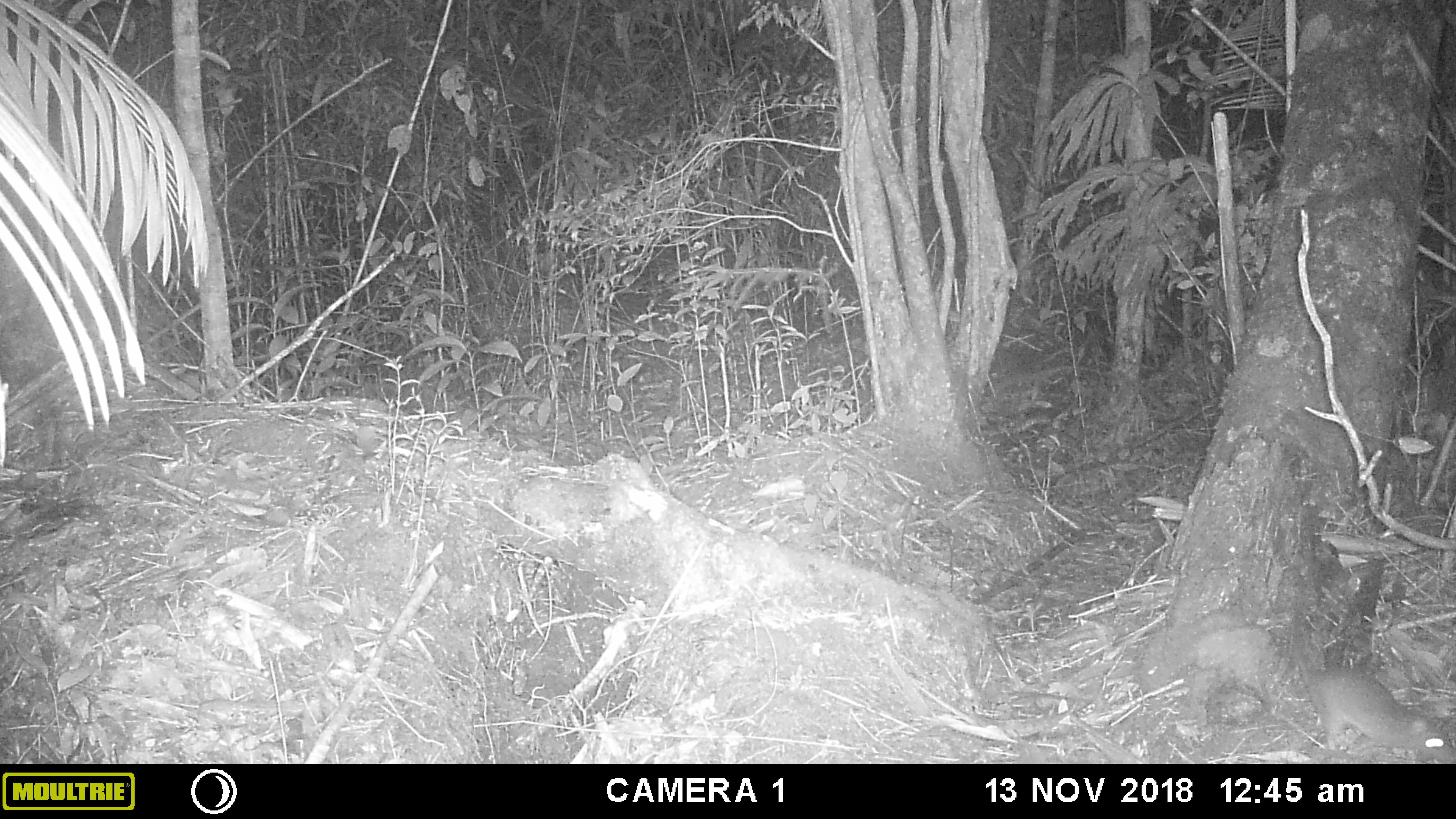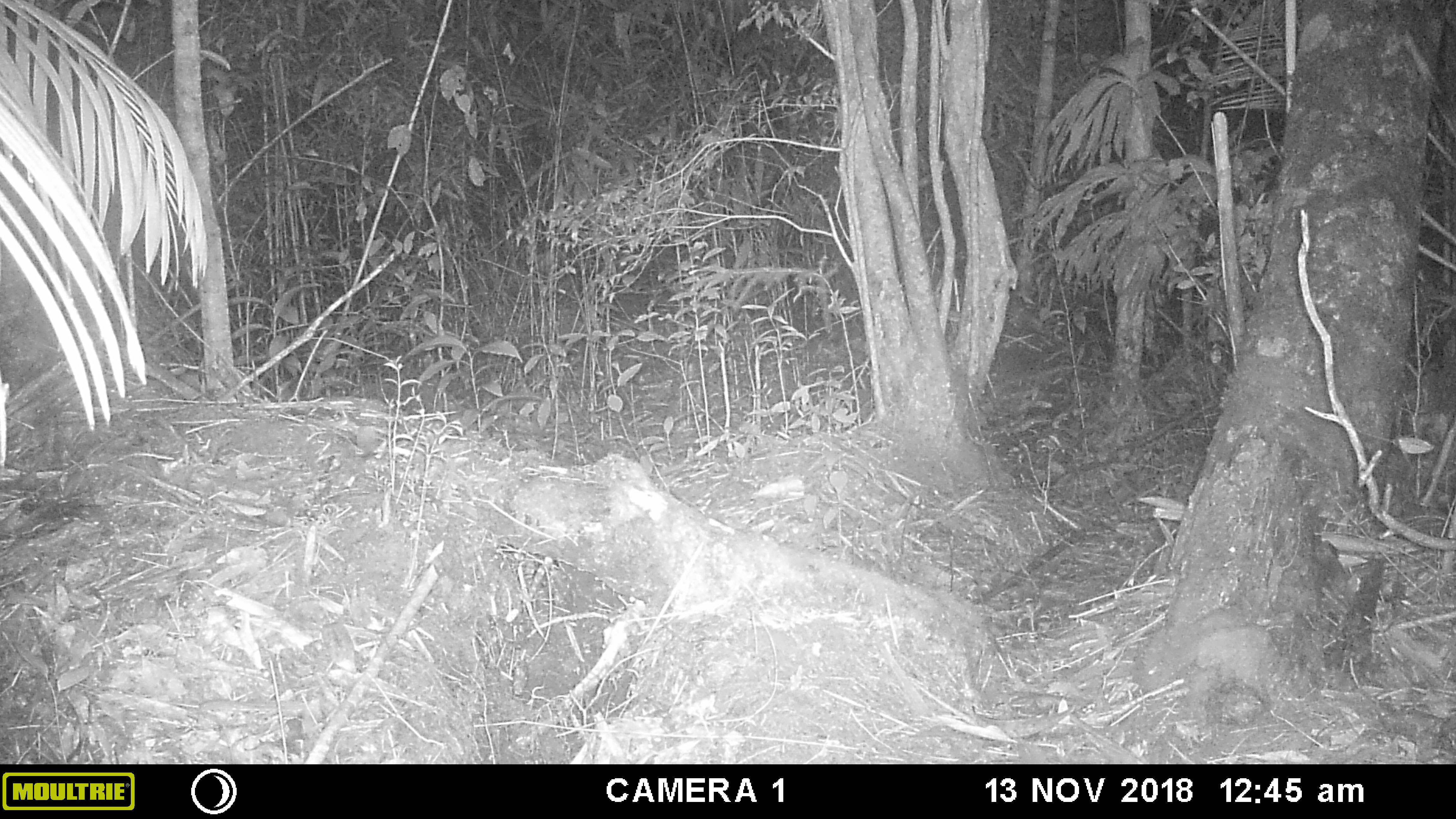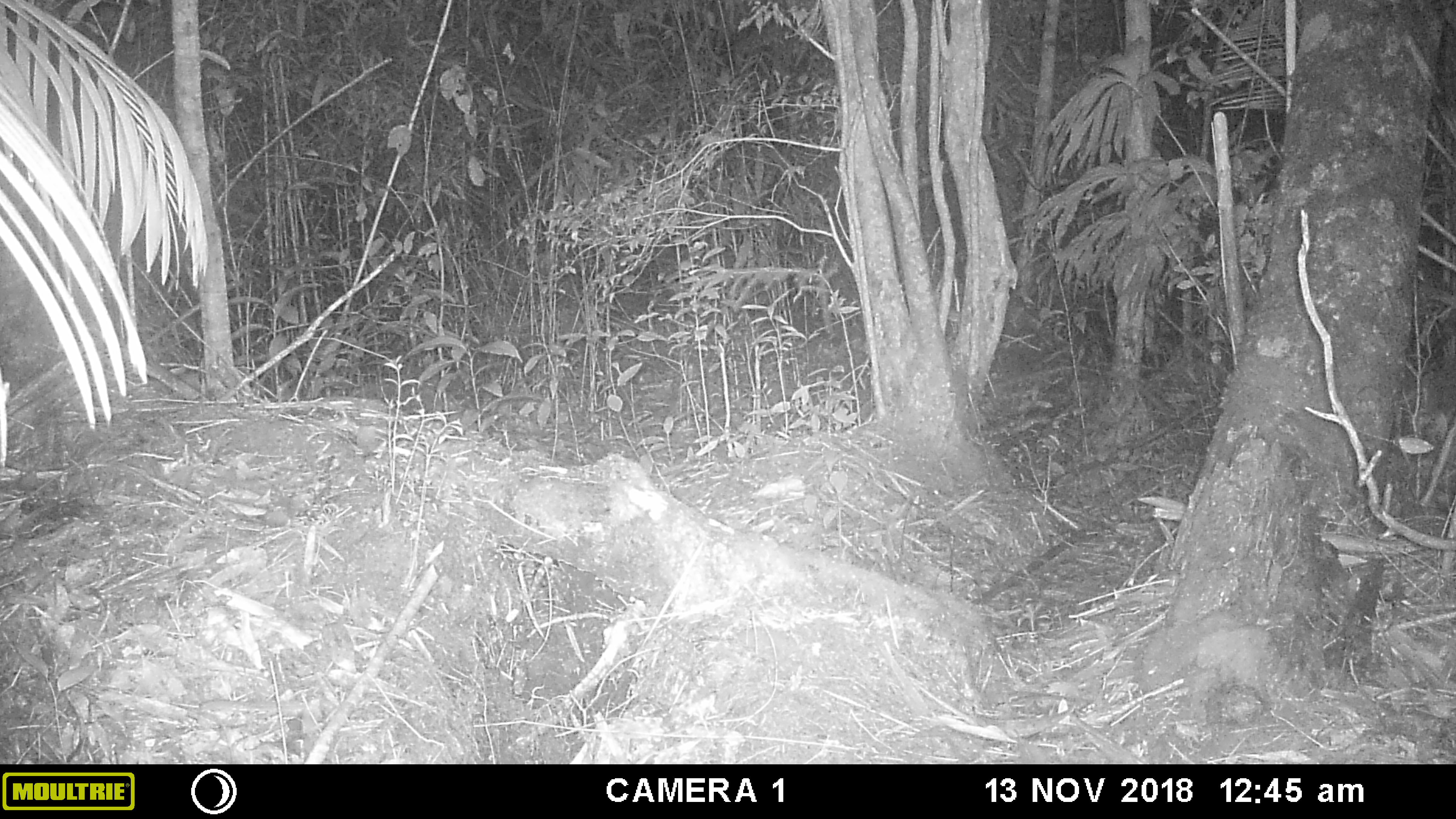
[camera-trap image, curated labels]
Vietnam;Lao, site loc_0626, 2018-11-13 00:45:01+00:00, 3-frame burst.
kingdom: Animalia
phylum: Chordata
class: Mammalia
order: Rodentia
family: Muridae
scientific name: Muridae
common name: old-world mice and rats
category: unidentified murid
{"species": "unidentified murid (old-world mice and rats) (Muridae)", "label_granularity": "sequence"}